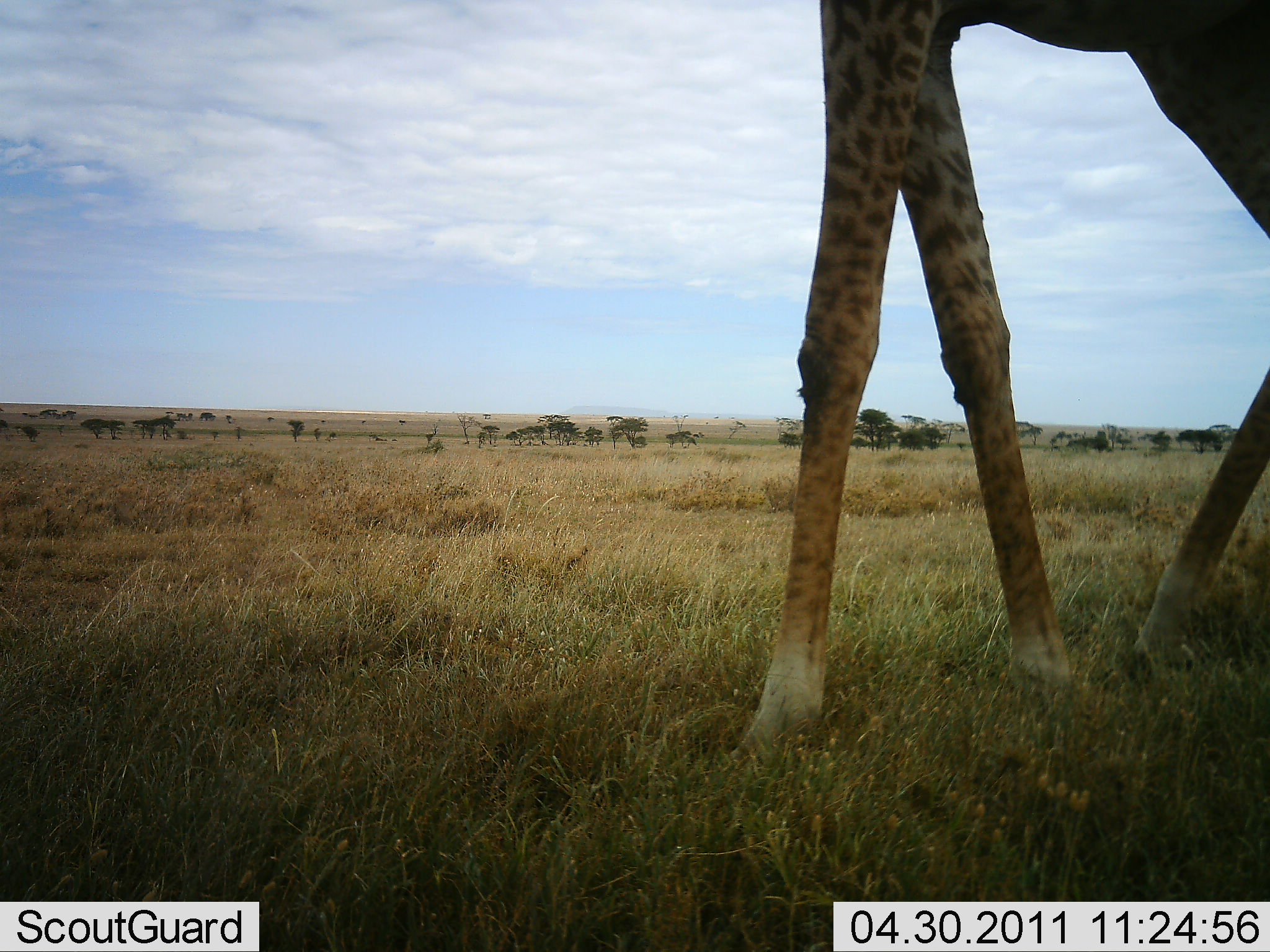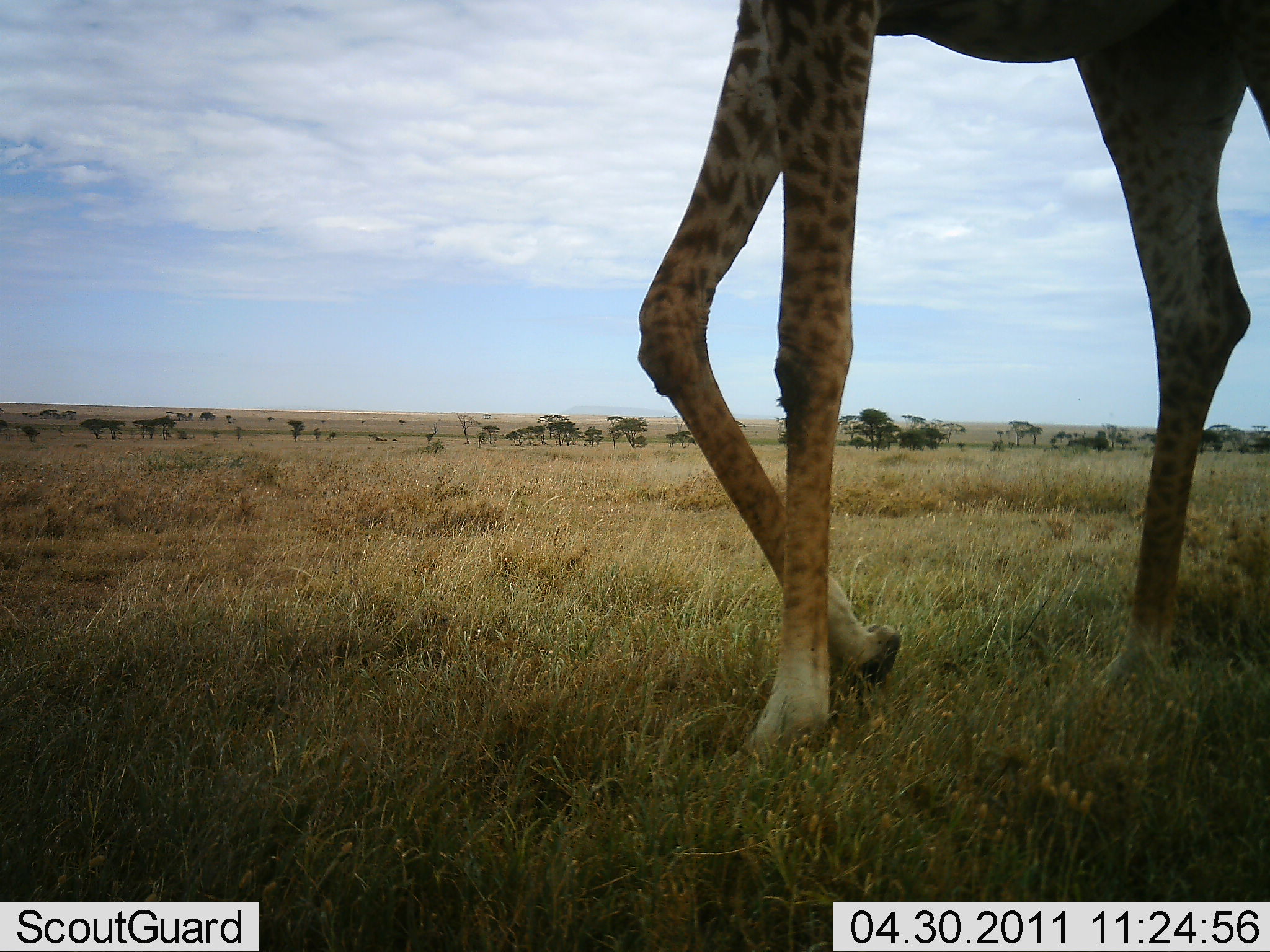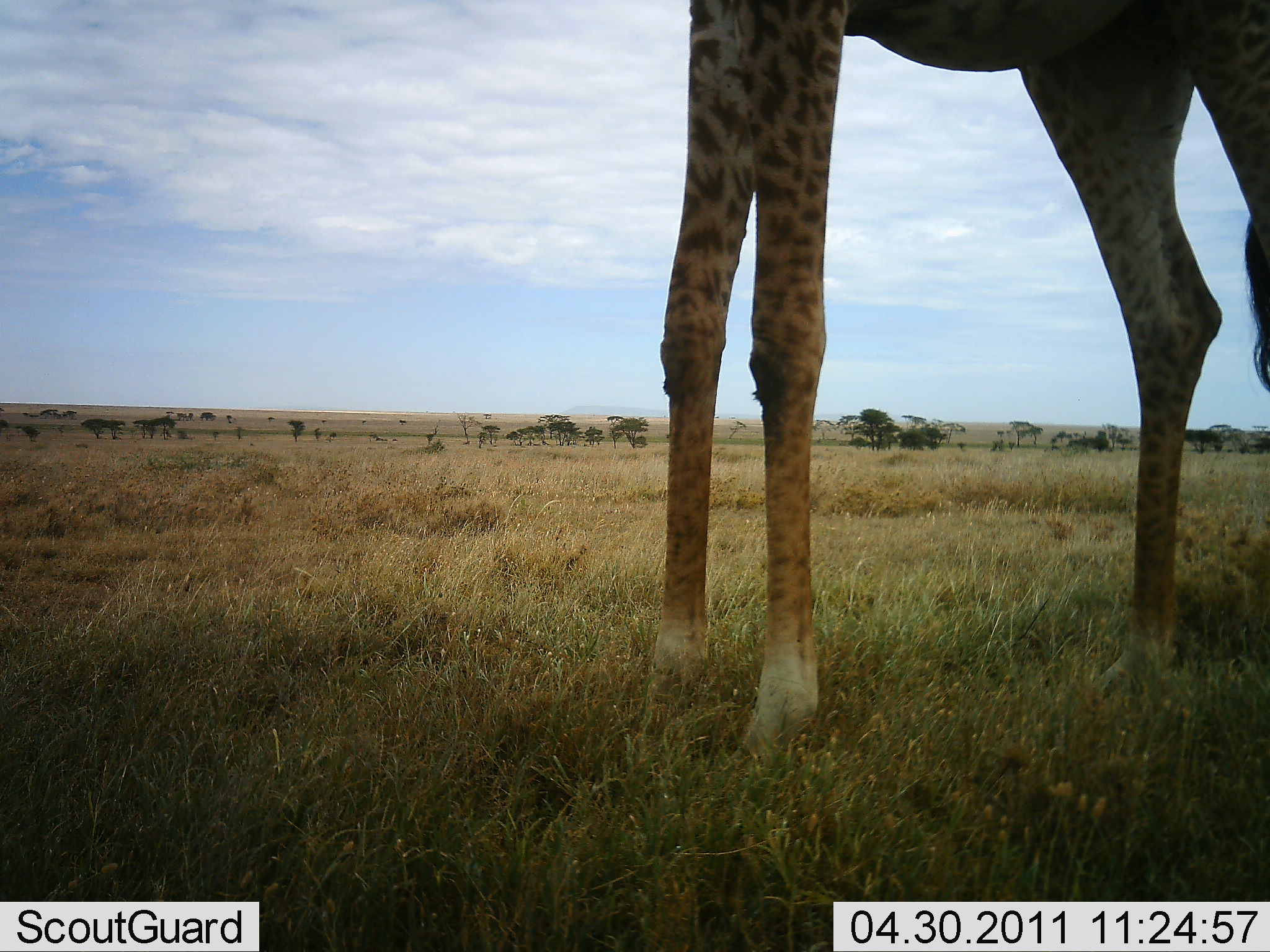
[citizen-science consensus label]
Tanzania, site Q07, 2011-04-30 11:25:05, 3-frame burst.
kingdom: Animalia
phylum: Chordata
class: Mammalia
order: Artiodactyla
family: Giraffidae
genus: Giraffa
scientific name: Giraffa camelopardalis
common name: giraffe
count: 1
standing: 69%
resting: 0%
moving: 38%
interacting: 0%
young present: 0%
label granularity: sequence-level